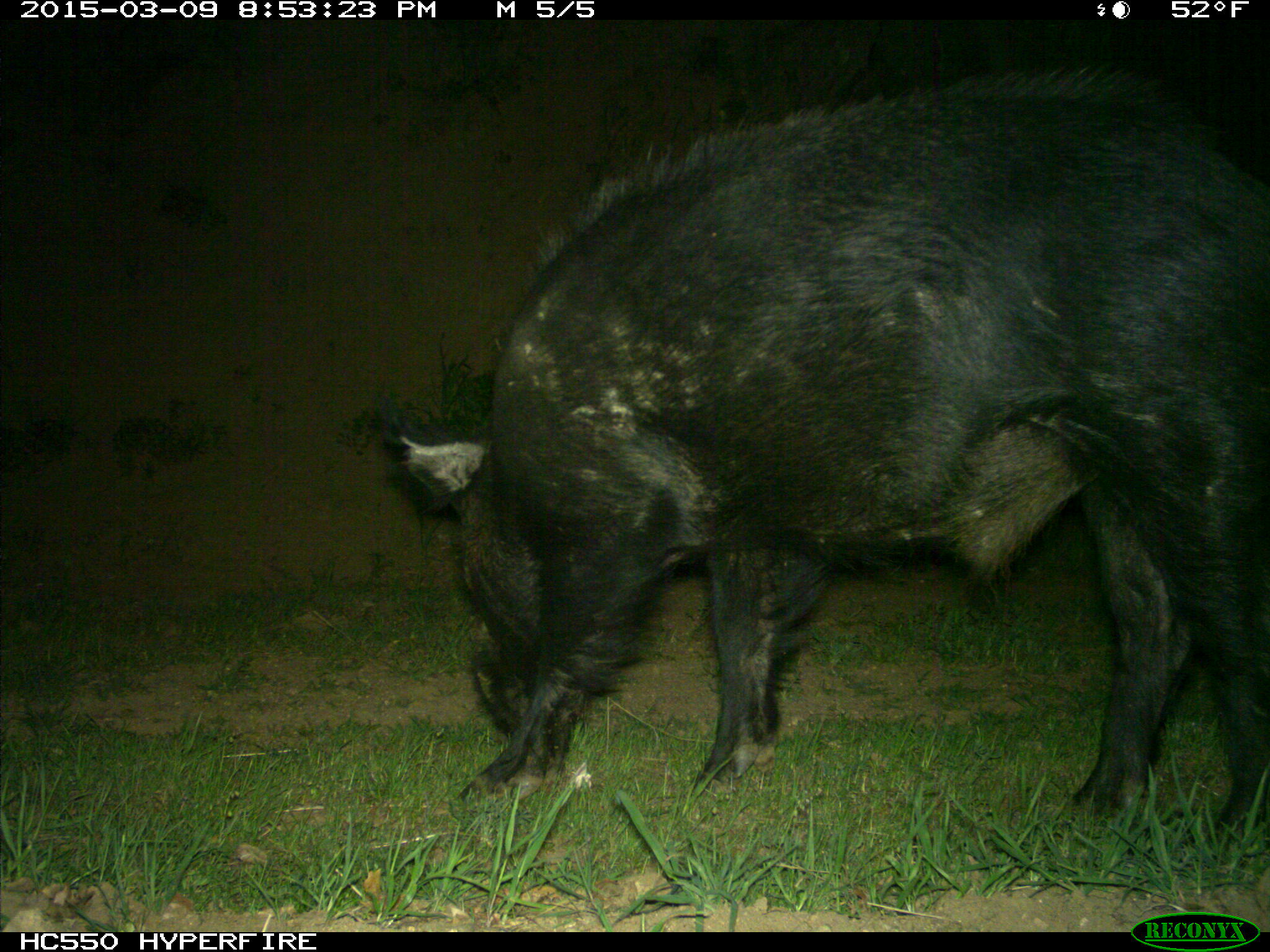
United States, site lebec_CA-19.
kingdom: Animalia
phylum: Chordata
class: Mammalia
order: Artiodactyla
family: Suidae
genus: Sus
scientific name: Sus scrofa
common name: wild boar